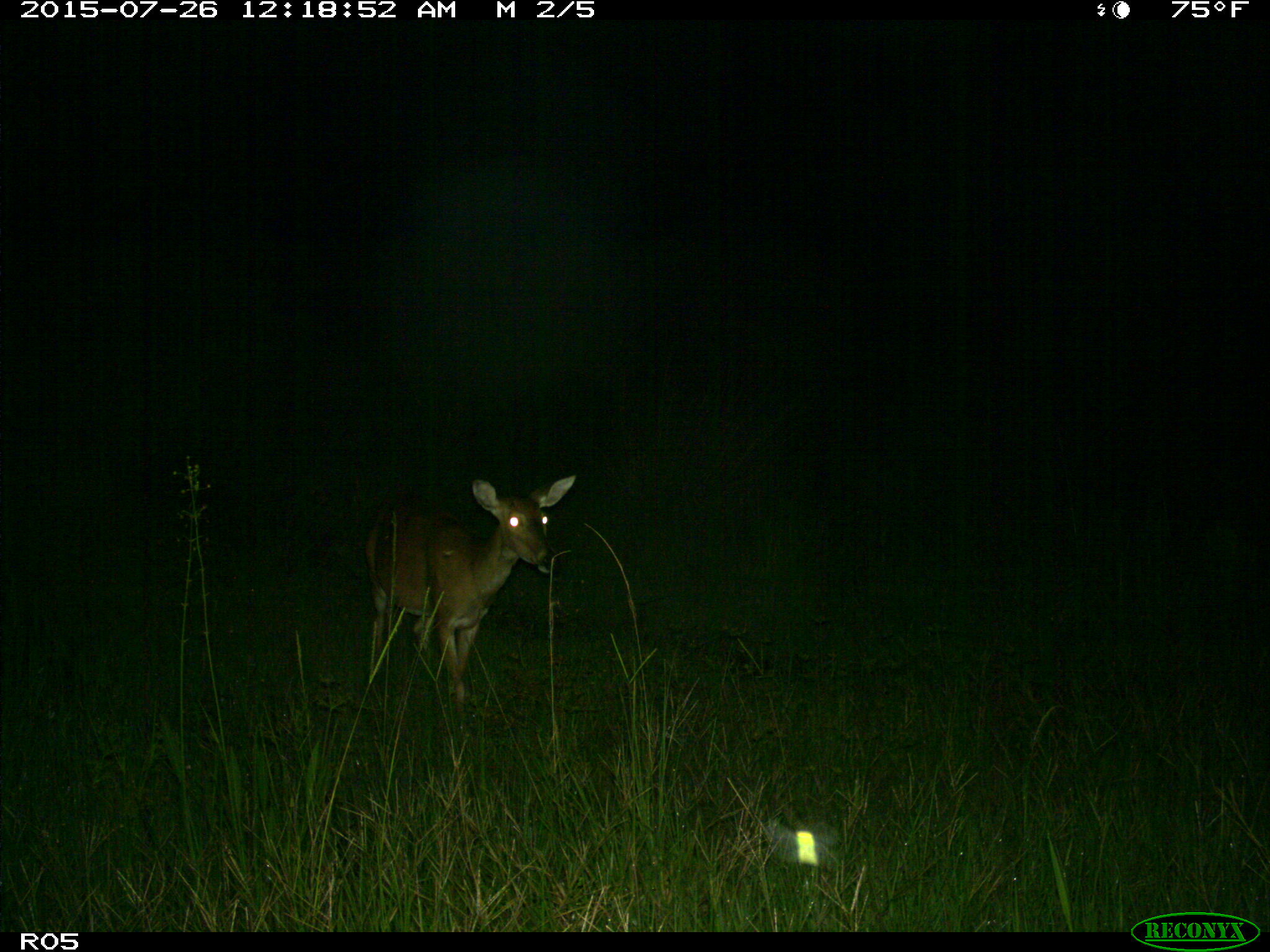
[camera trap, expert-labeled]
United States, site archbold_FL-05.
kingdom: Animalia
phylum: Chordata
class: Mammalia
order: Artiodactyla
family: Cervidae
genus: Odocoileus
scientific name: Odocoileus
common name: deer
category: unidentified deer